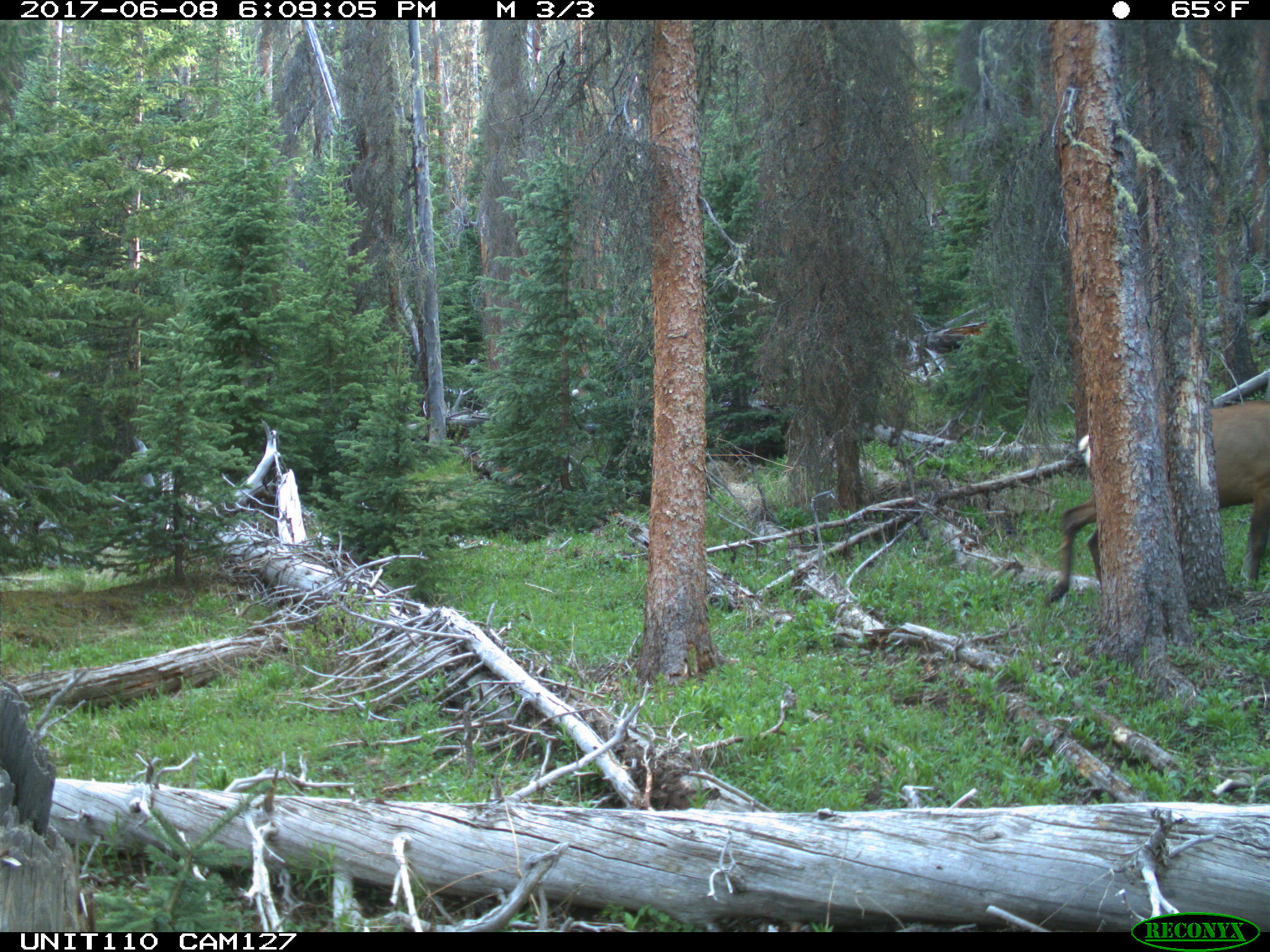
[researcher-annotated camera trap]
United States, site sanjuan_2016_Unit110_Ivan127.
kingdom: Animalia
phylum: Chordata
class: Mammalia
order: Artiodactyla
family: Cervidae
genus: Cervus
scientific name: Cervus elaphus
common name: red deer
Cervus elaphus (red deer).